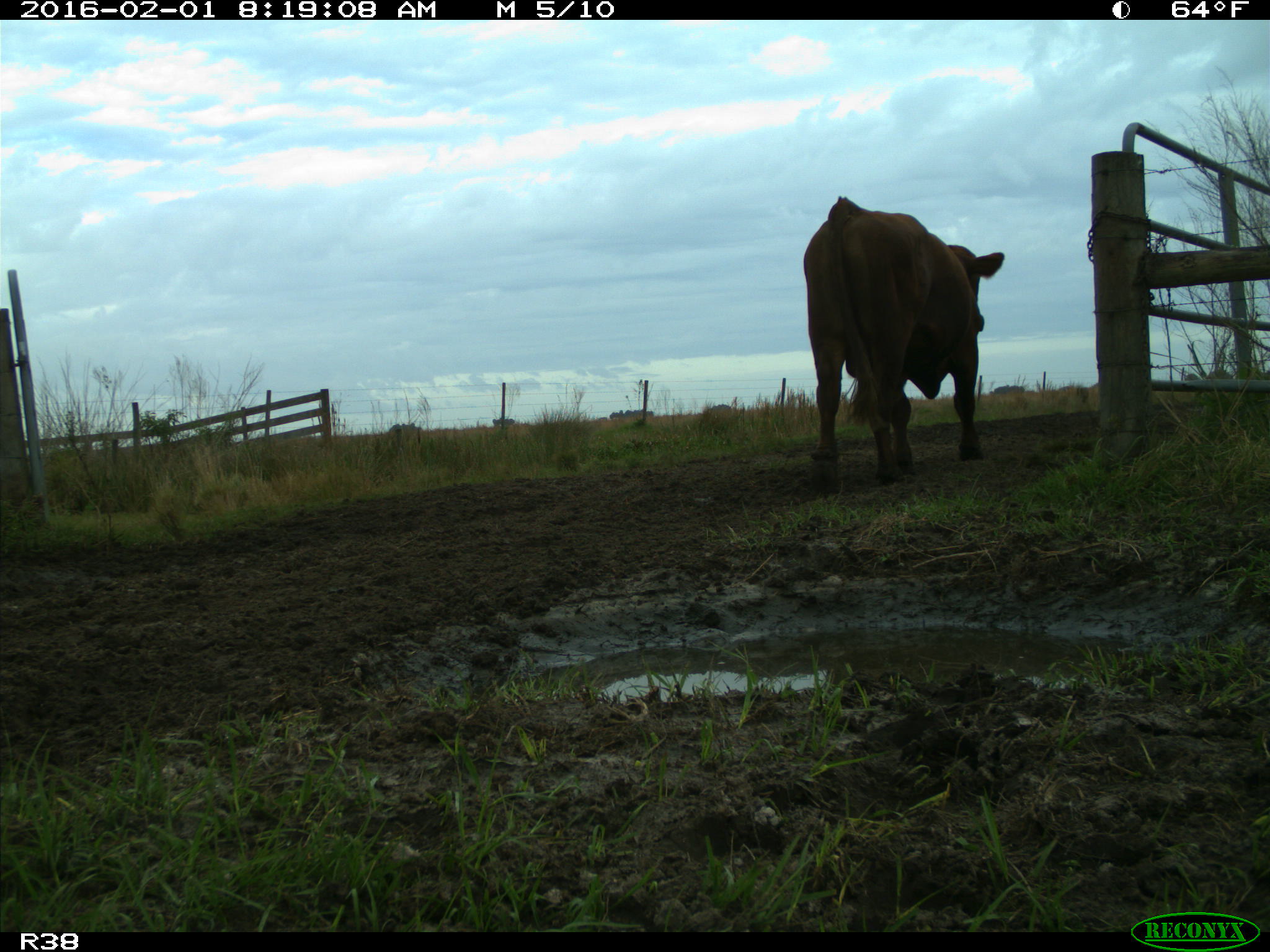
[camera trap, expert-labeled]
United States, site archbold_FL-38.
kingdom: Animalia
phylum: Chordata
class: Mammalia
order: Artiodactyla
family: Bovidae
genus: Bos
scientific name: Bos taurus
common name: domestic cow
Bos taurus (domestic cow).